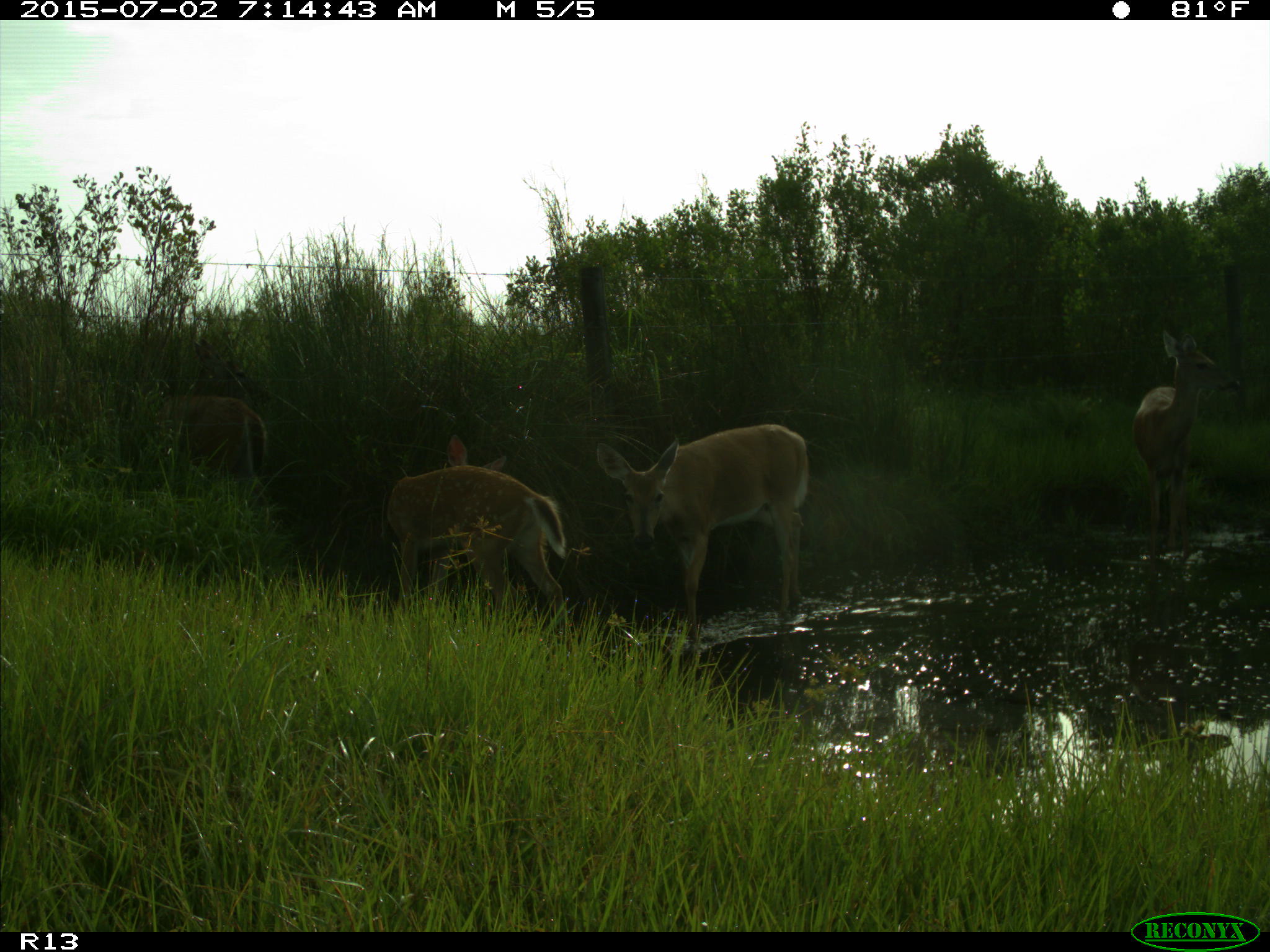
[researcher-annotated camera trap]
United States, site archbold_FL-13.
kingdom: Animalia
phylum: Chordata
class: Mammalia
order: Artiodactyla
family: Cervidae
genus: Odocoileus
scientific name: Odocoileus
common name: deer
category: unidentified deer